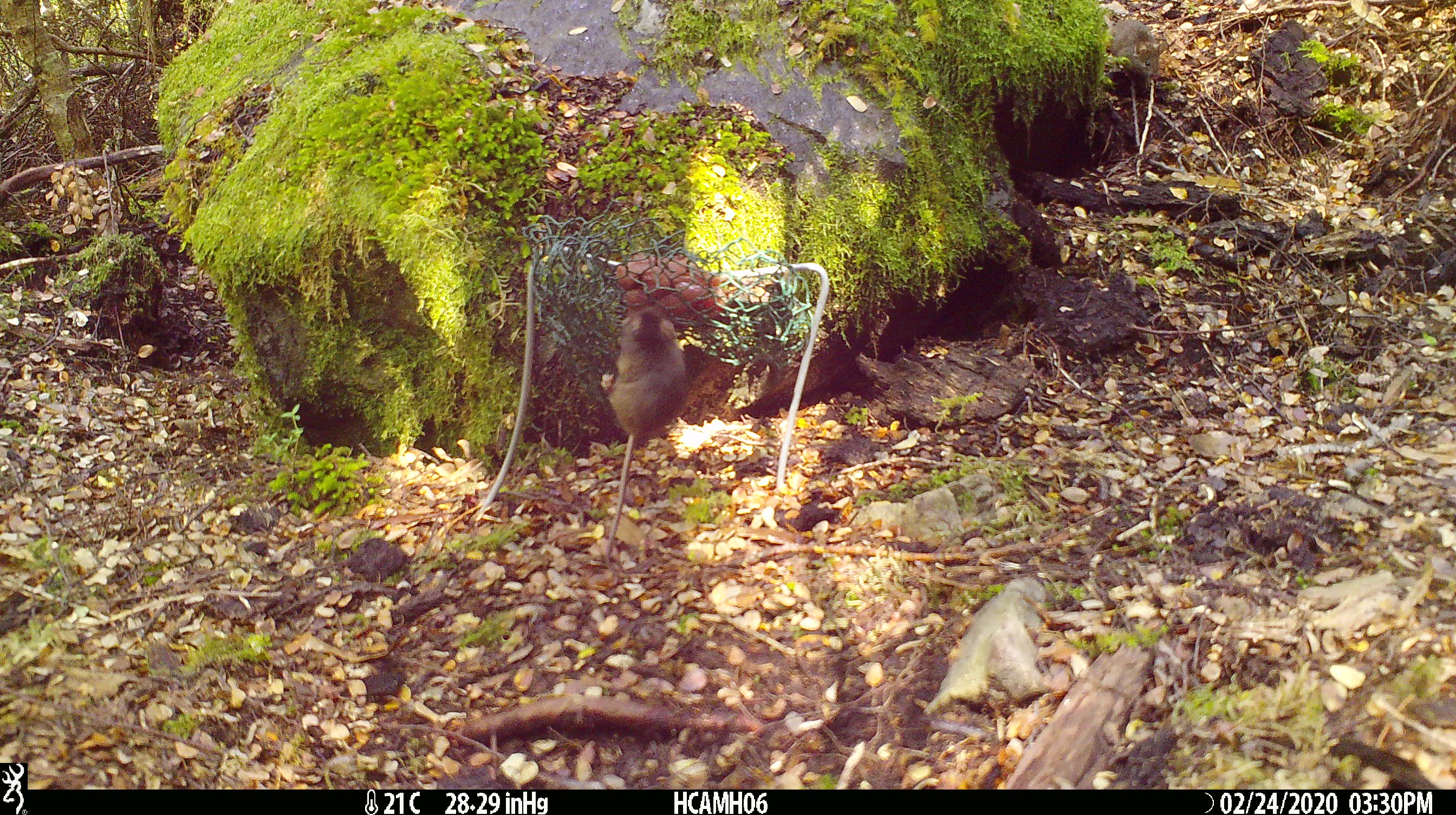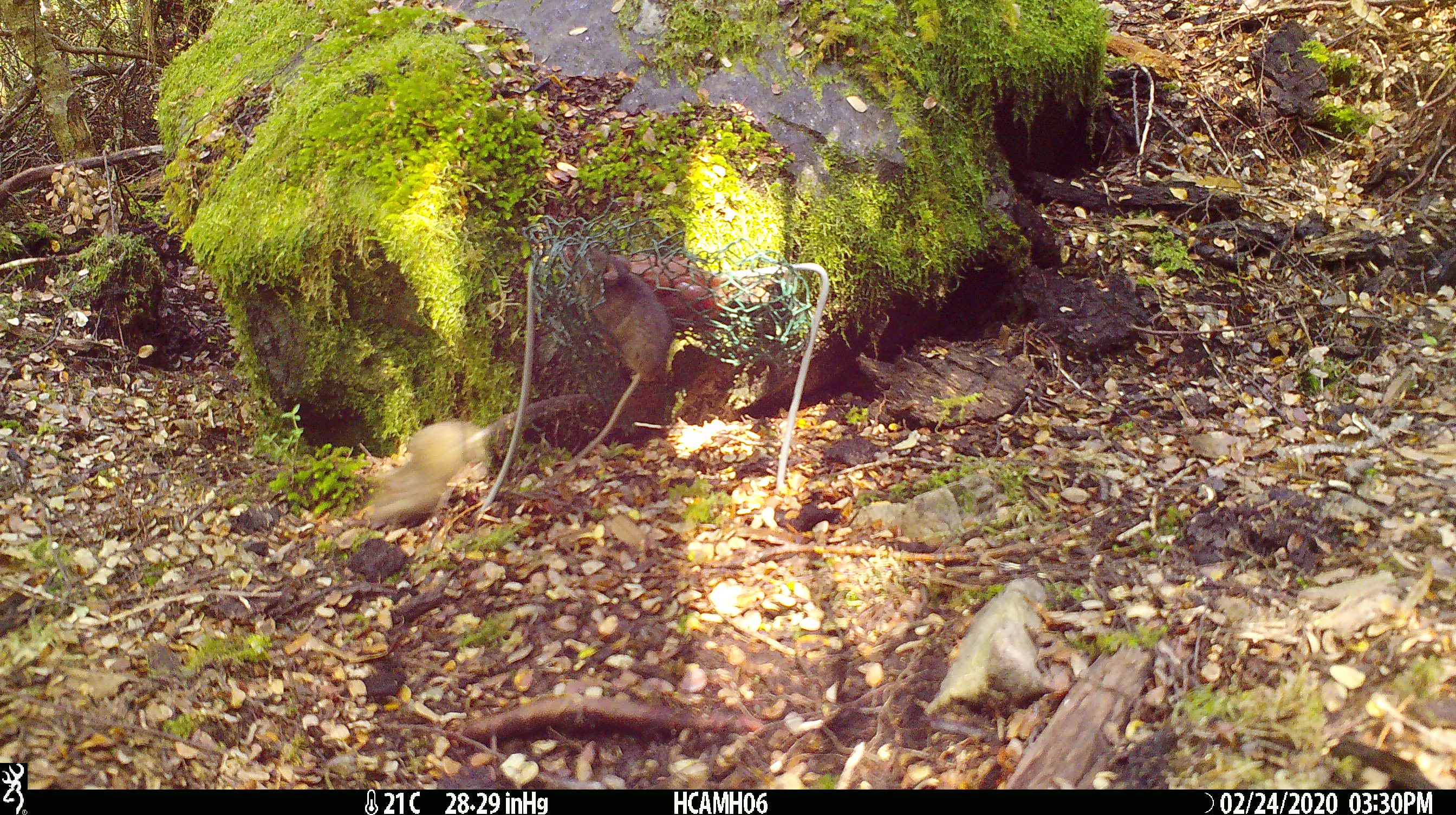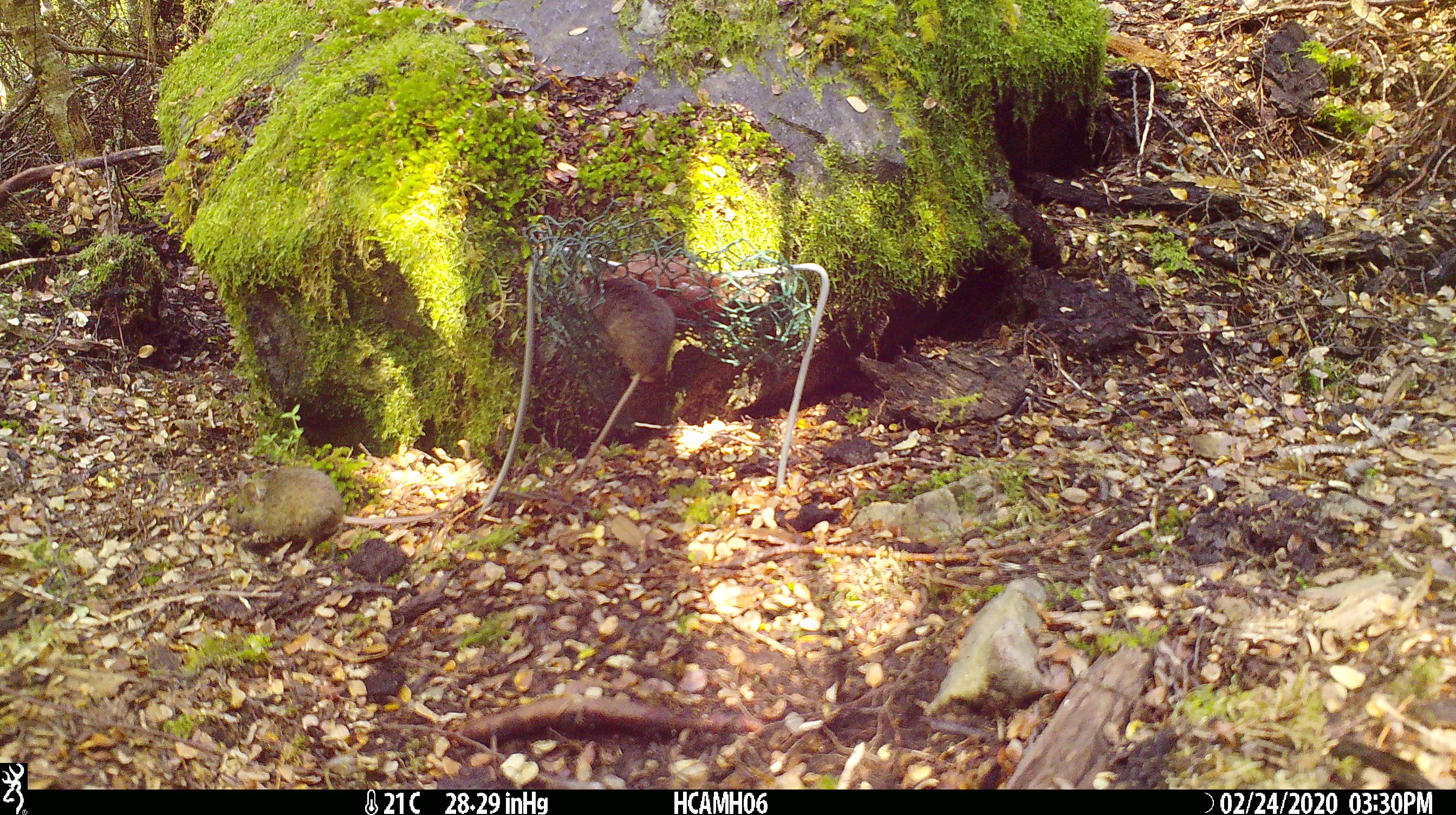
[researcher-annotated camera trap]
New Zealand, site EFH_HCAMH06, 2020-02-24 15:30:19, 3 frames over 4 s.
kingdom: Animalia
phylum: Chordata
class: Mammalia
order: Rodentia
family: Muridae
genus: Mus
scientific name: Mus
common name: mouse